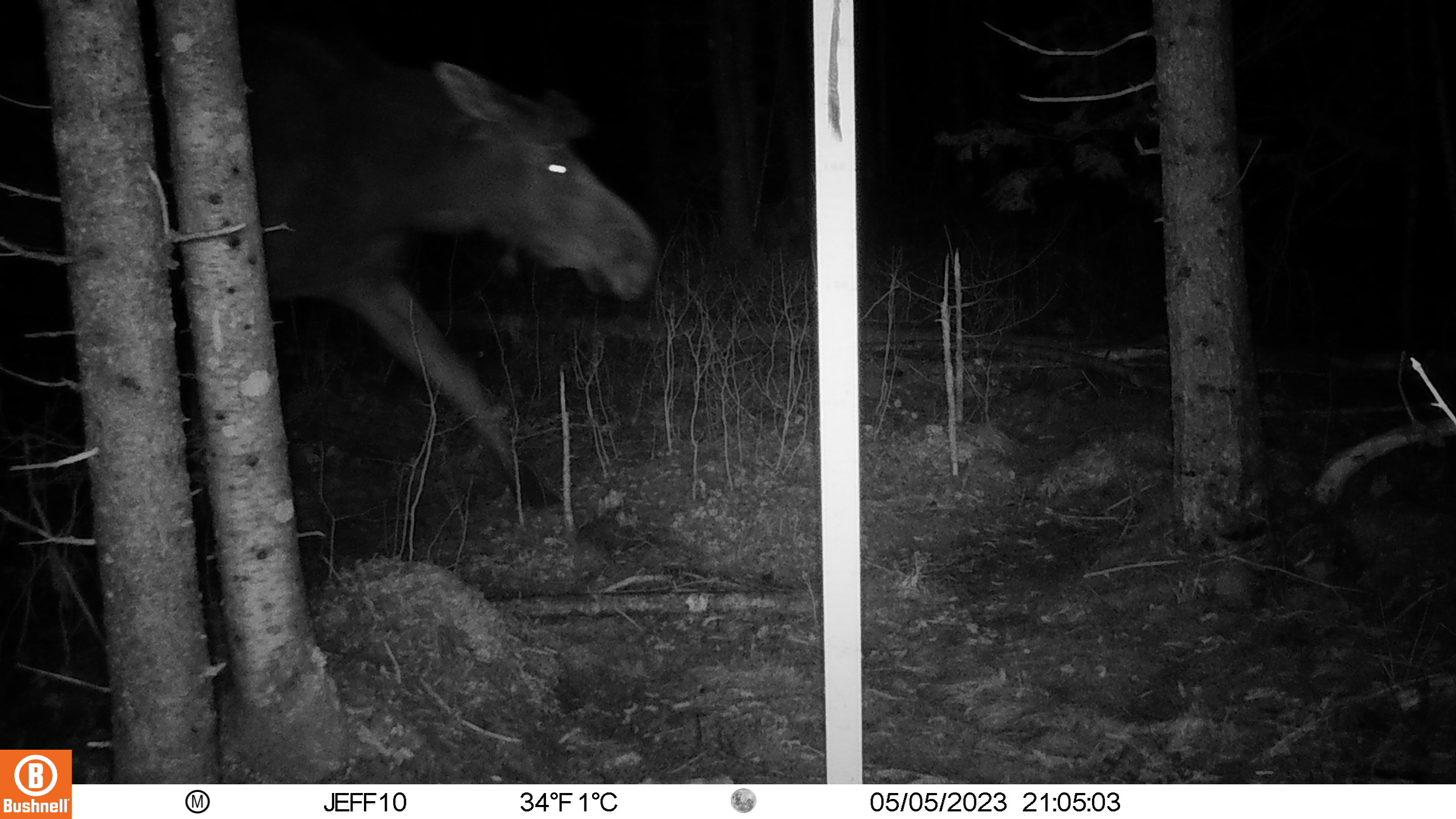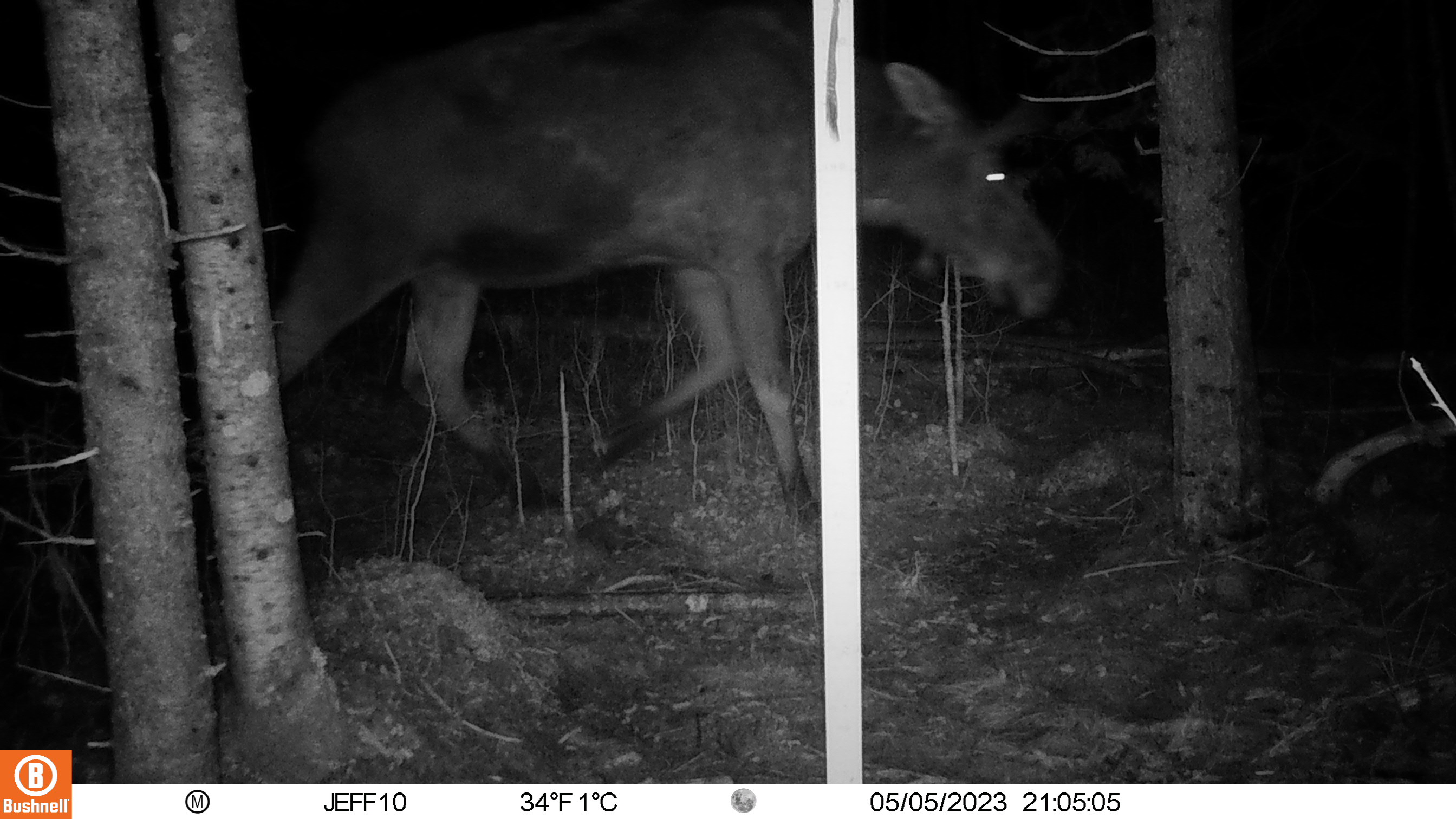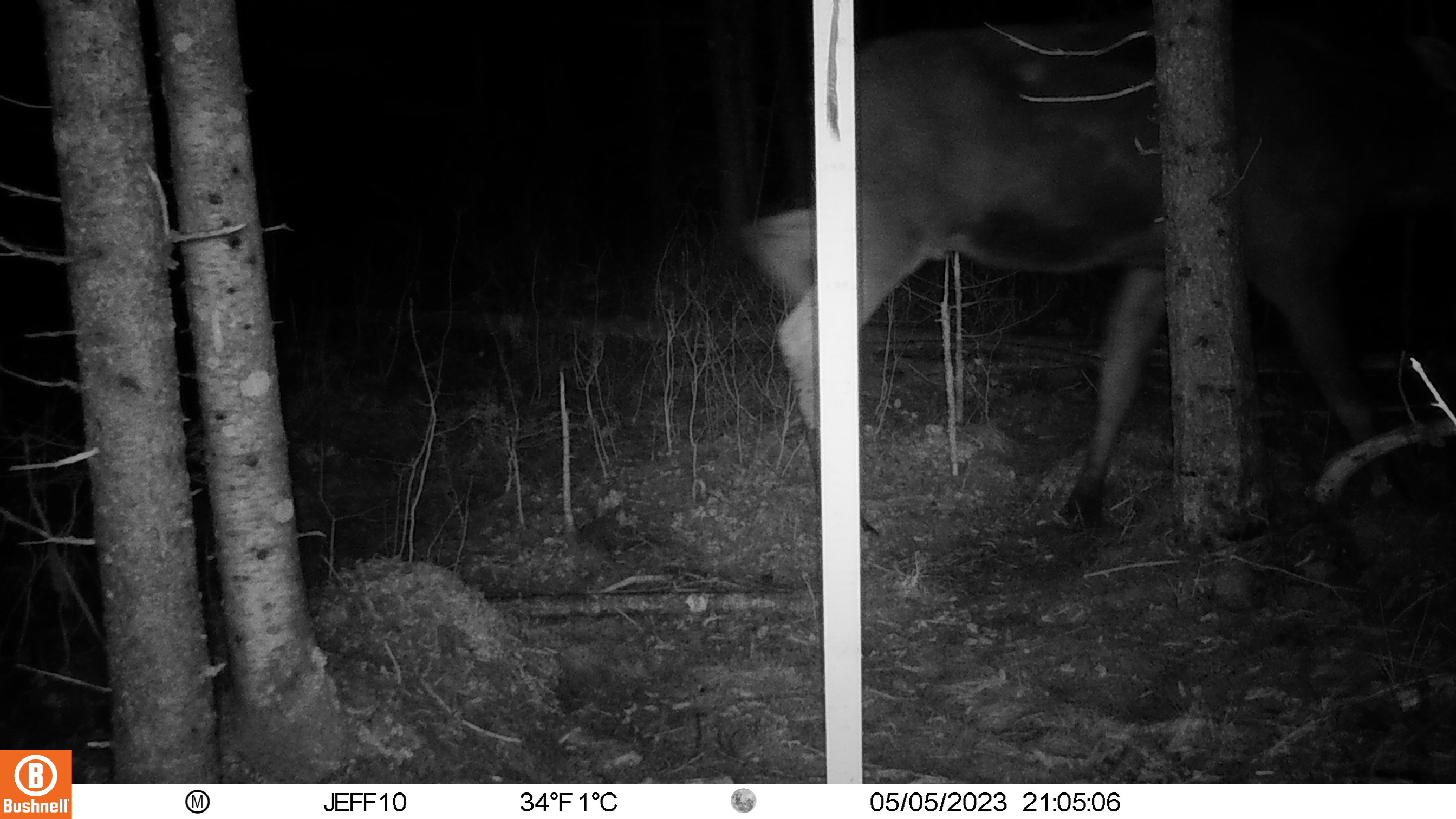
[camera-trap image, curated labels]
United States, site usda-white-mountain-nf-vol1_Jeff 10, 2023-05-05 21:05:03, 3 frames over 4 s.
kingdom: Animalia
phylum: Chordata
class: Mammalia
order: Artiodactyla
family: Cervidae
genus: Alces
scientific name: Alces alces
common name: moose